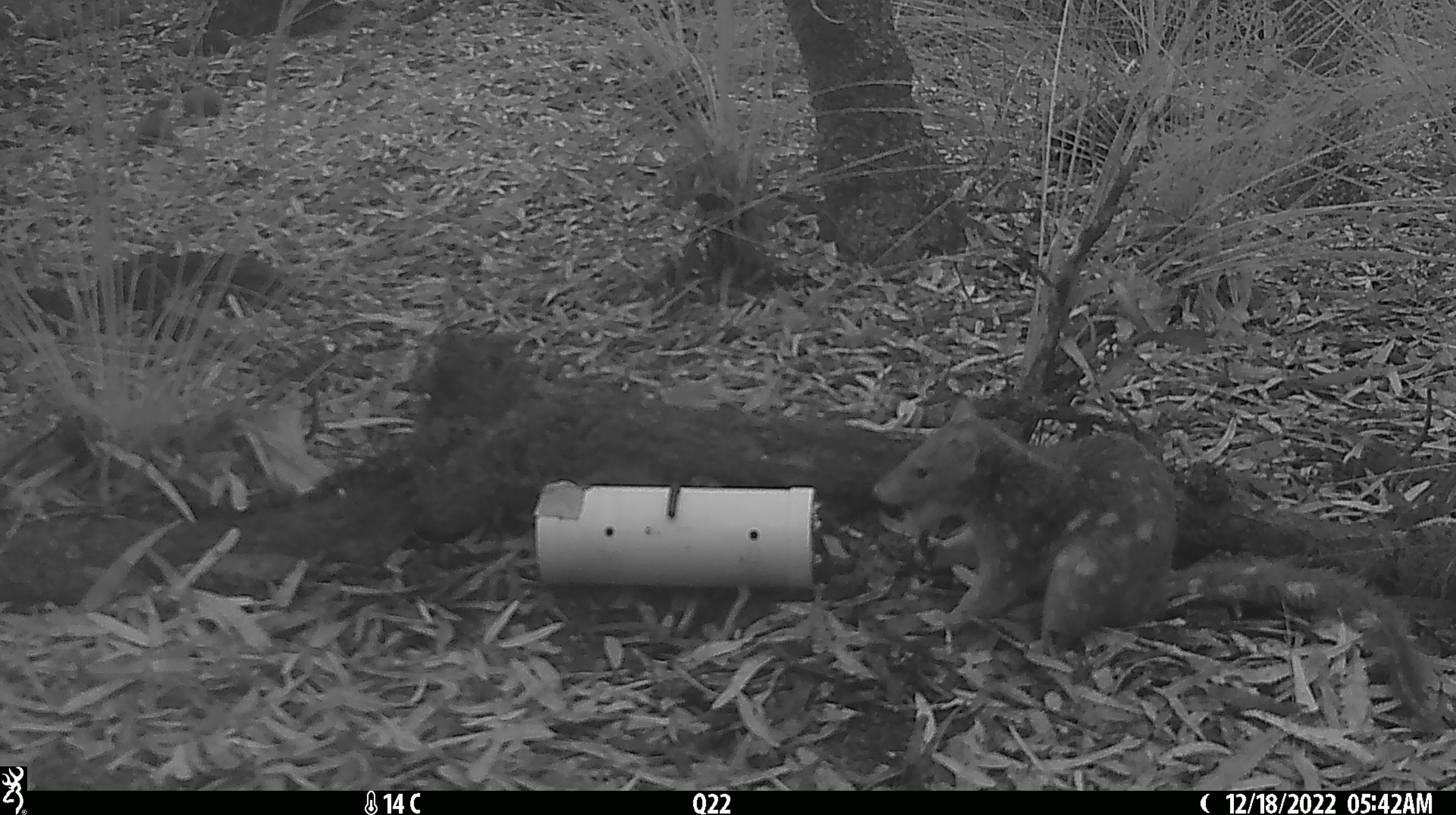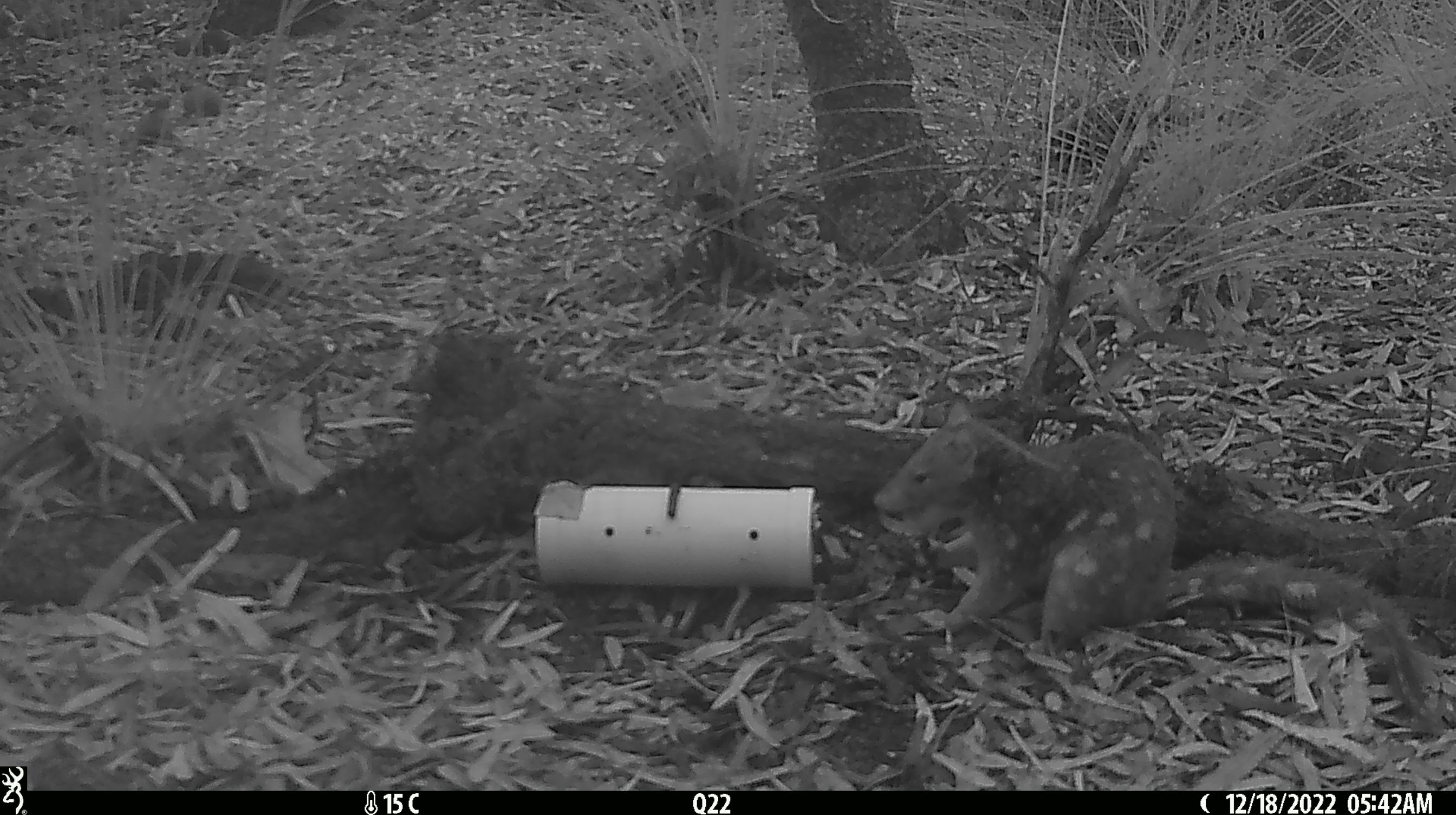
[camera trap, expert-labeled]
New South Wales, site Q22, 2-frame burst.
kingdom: Animalia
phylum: Chordata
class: Mammalia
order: Dasyuromorphia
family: Dasyuridae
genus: Dasyurus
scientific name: Dasyurus maculatus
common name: spotted-tailed quoll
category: quoll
Quoll (spotted-tailed quoll) (Dasyurus maculatus).